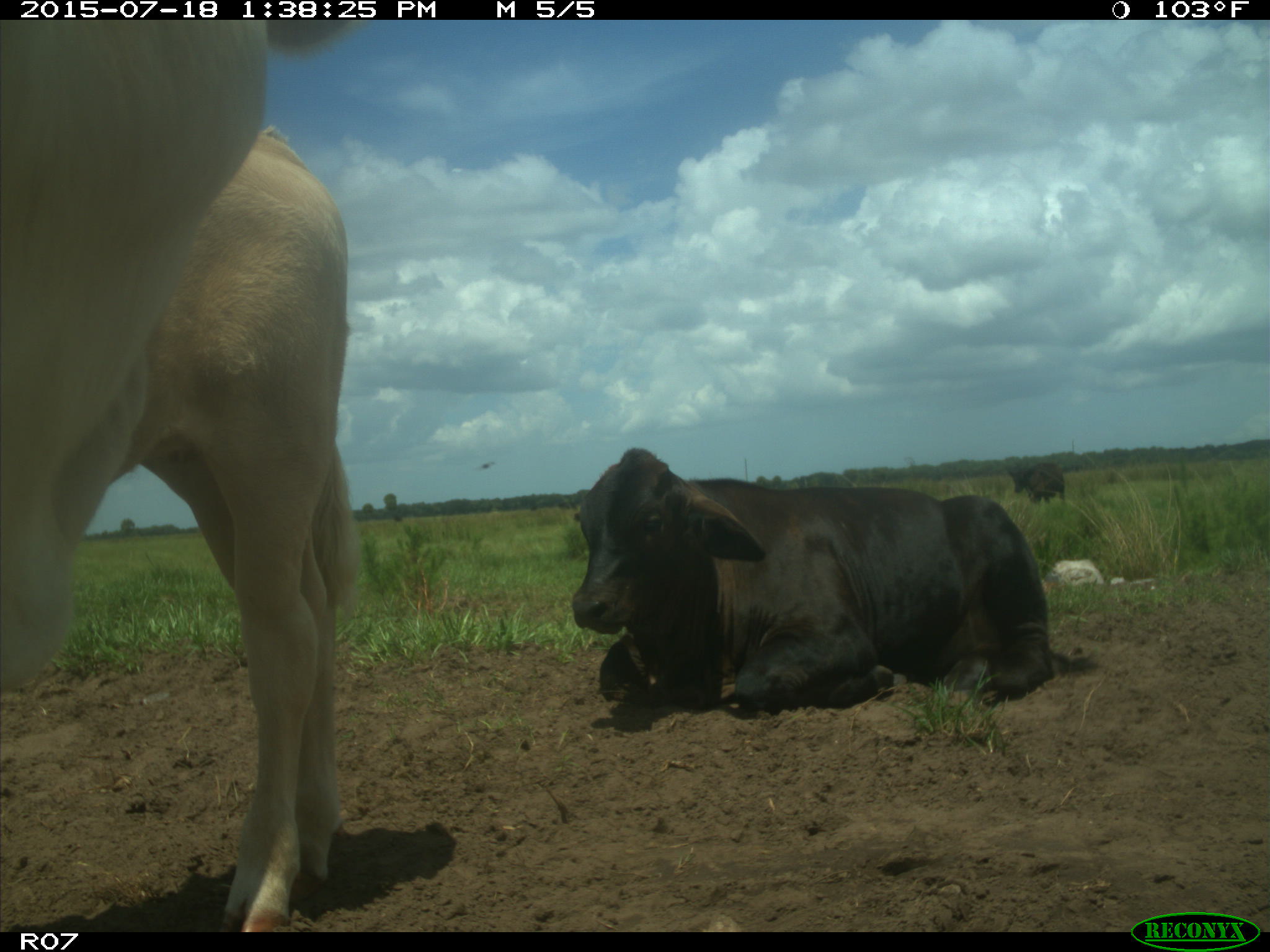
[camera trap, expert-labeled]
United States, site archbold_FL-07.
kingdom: Animalia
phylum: Chordata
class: Mammalia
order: Artiodactyla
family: Bovidae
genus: Bos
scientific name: Bos taurus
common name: domestic cow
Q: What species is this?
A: Bos taurus (domestic cow).